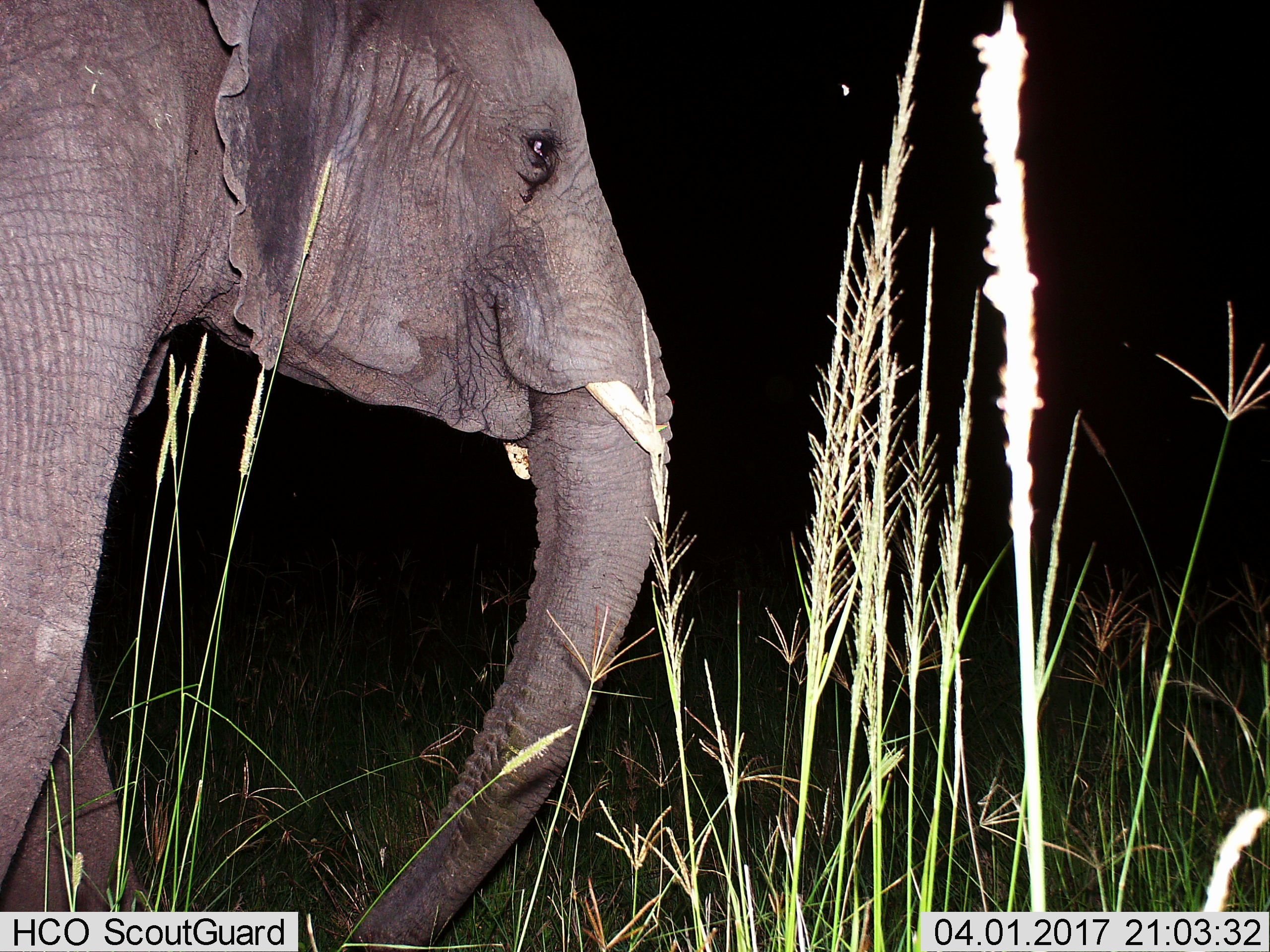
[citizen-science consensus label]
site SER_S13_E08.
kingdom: Animalia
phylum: Chordata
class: Mammalia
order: Proboscidea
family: Elephantidae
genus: Loxodonta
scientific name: Loxodonta africana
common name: african bush elephant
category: elephant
Elephant (african bush elephant) (Loxodonta africana), count 1. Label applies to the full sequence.